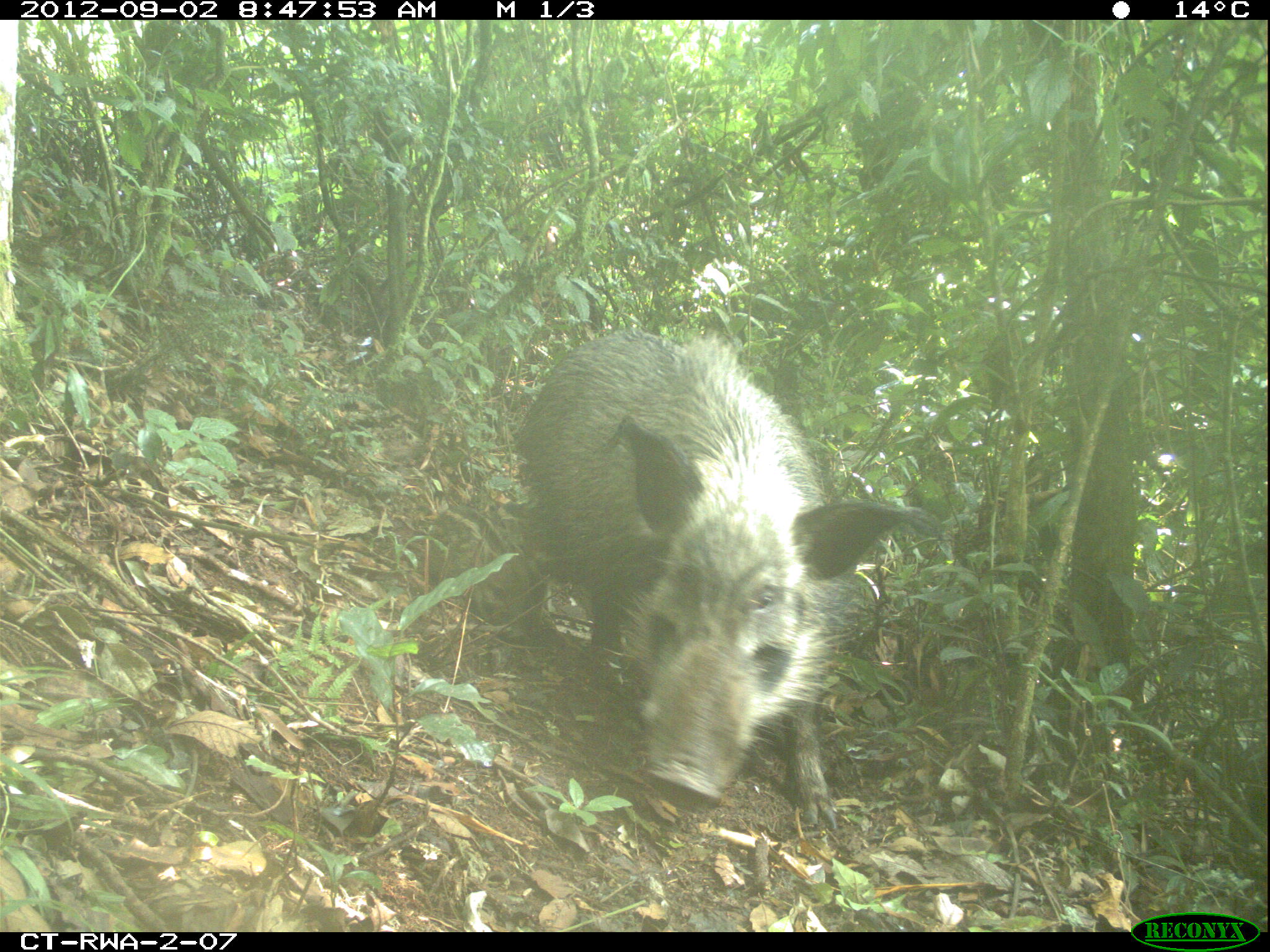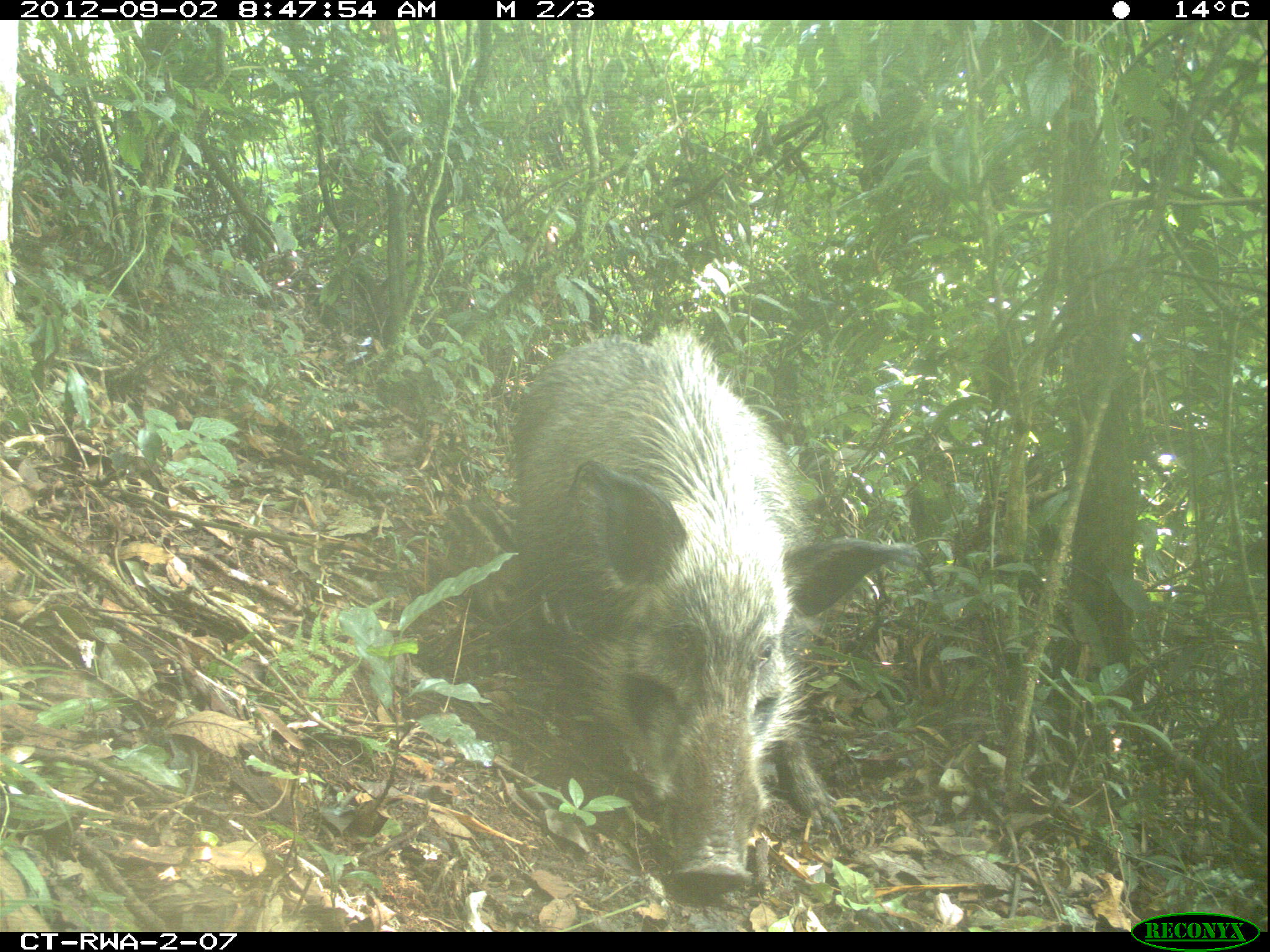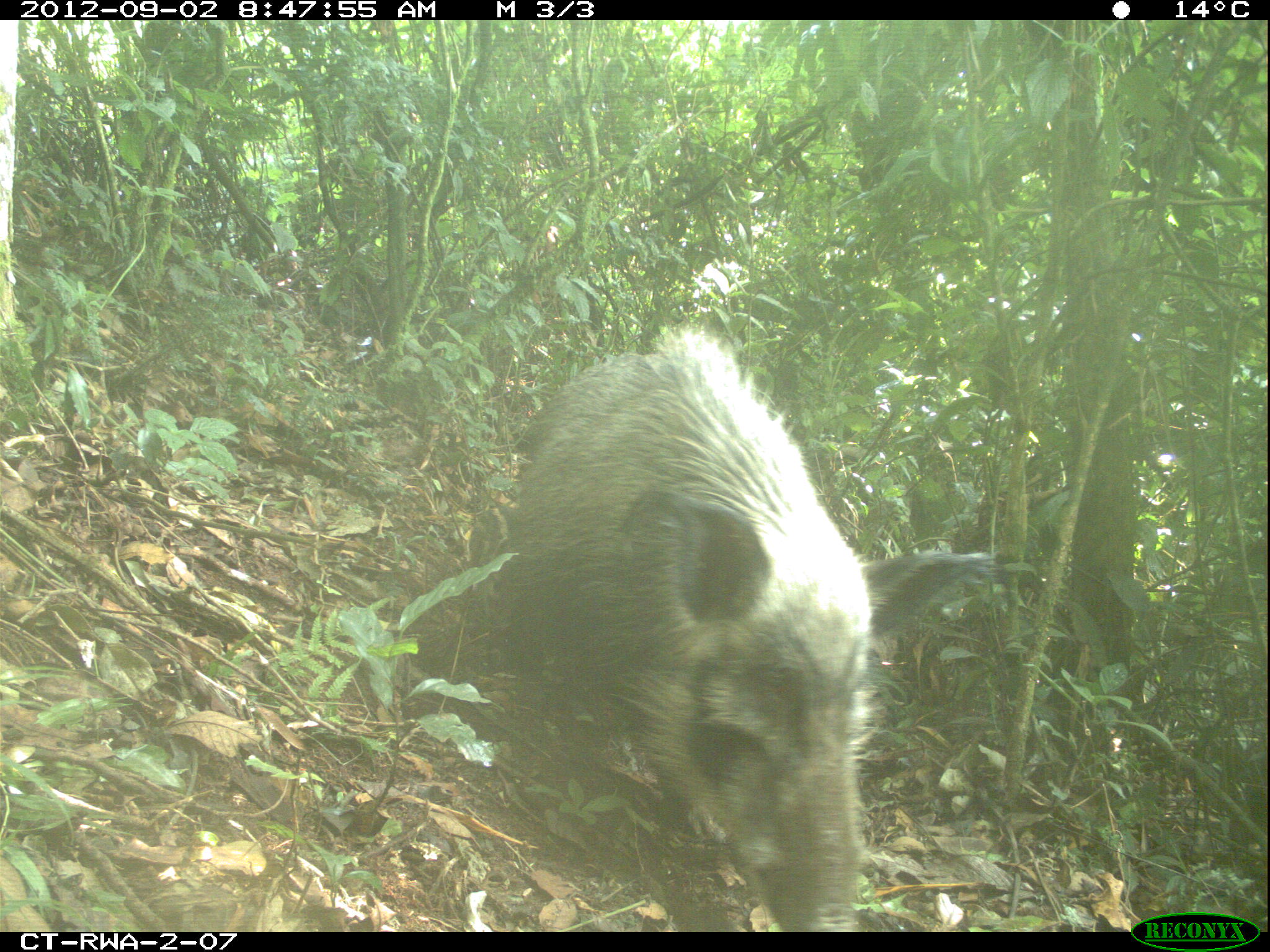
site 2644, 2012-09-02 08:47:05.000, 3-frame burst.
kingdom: Animalia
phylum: Chordata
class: Mammalia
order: Artiodactyla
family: Suidae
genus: Potamochoerus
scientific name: Potamochoerus larvatus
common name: bushpig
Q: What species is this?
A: Potamochoerus larvatus (bushpig).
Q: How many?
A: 8.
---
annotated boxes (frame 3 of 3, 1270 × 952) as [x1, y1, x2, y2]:
potamochoerus larvatus: [501, 321, 992, 928]